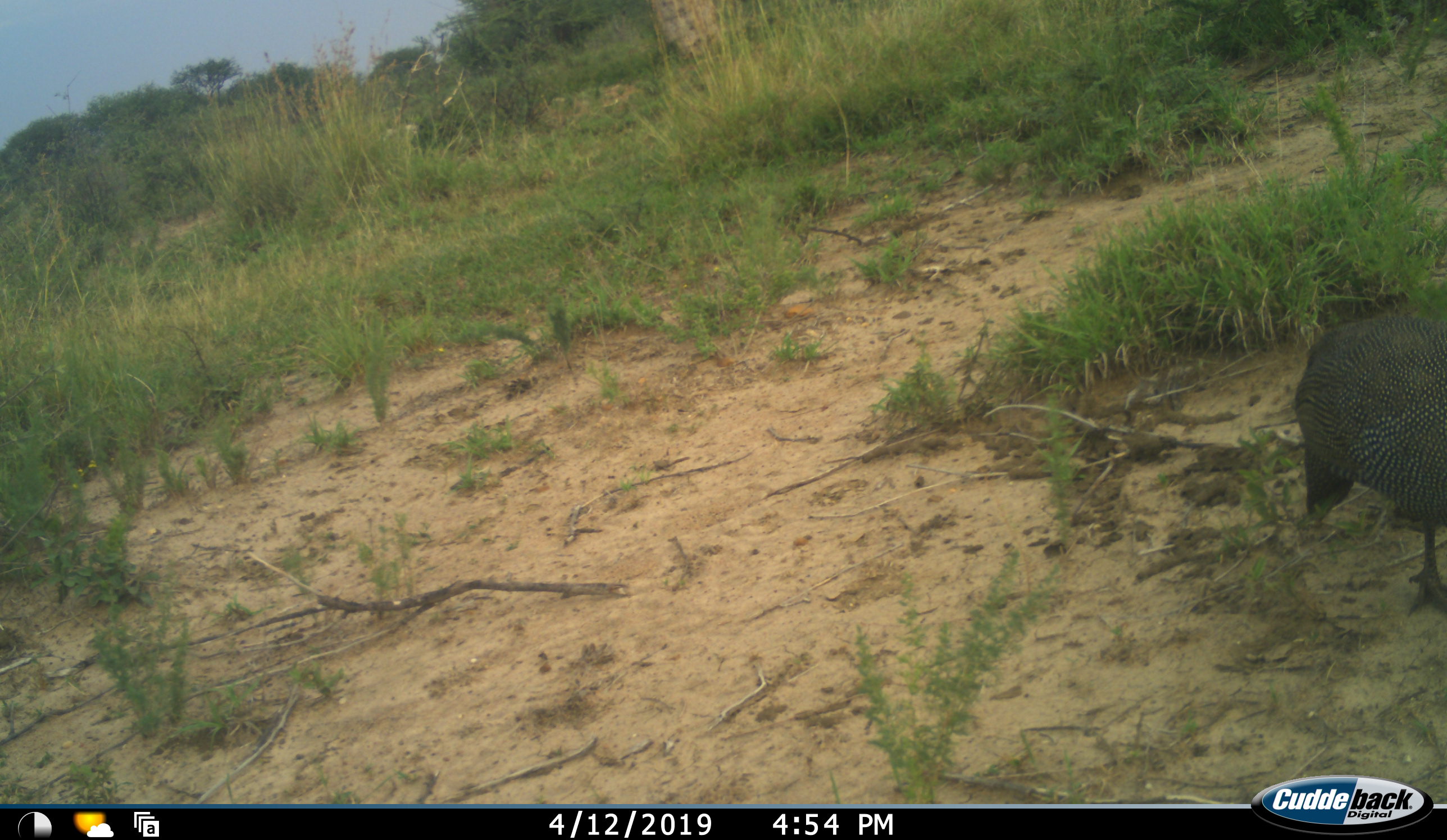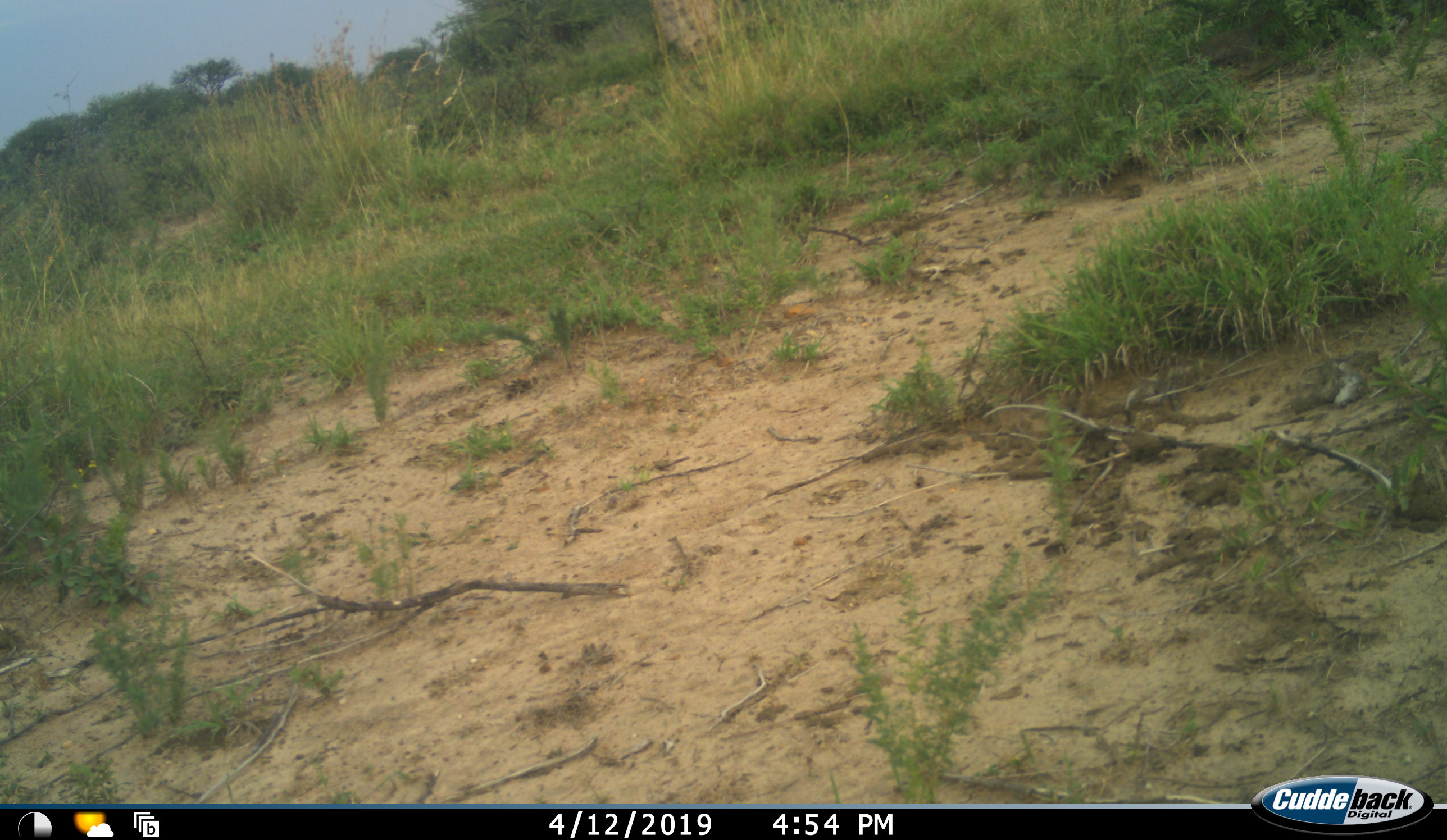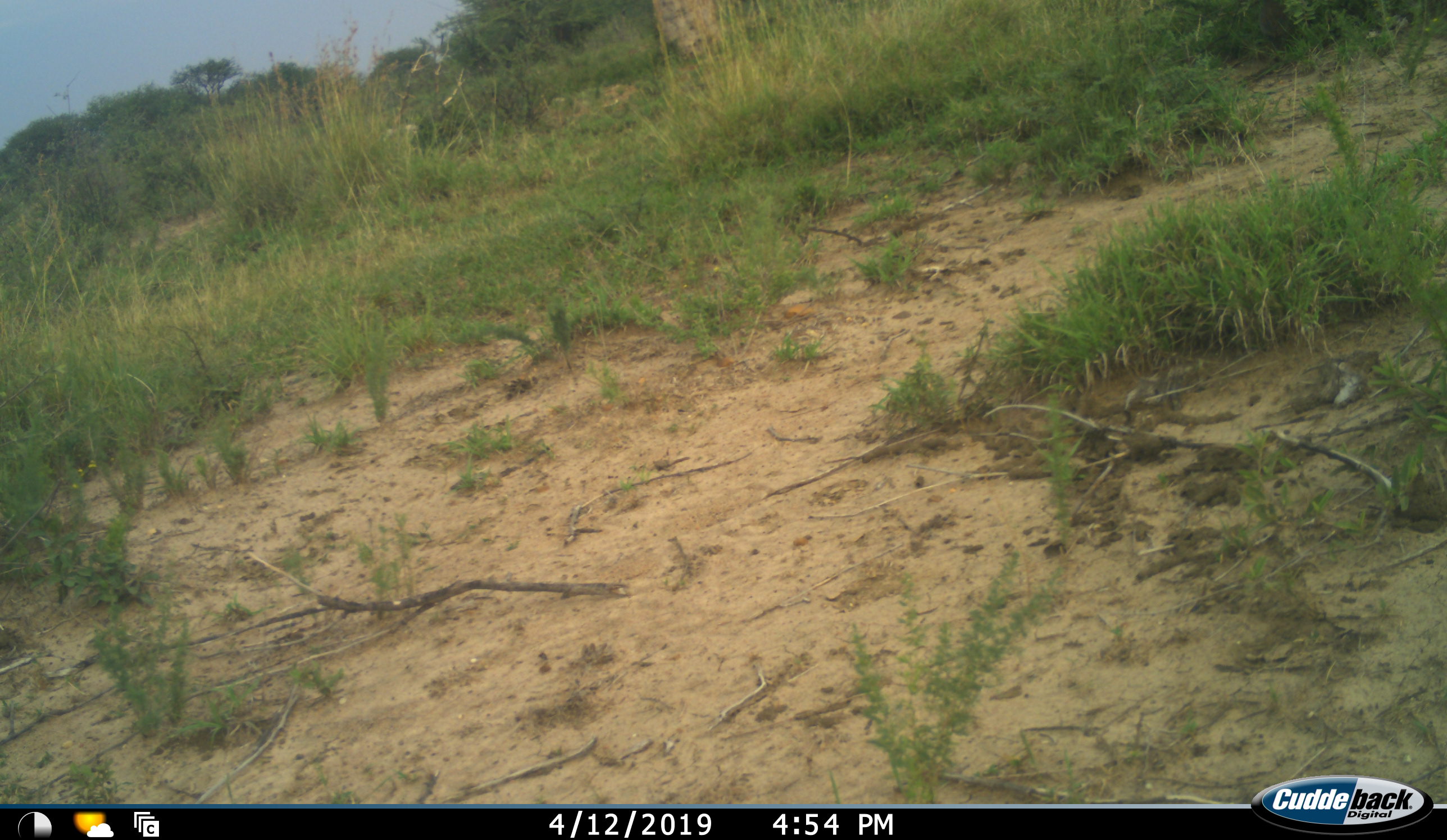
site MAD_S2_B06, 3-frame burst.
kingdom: Animalia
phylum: Chordata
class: Aves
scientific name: Aves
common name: bird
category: birdother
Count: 1.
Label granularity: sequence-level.